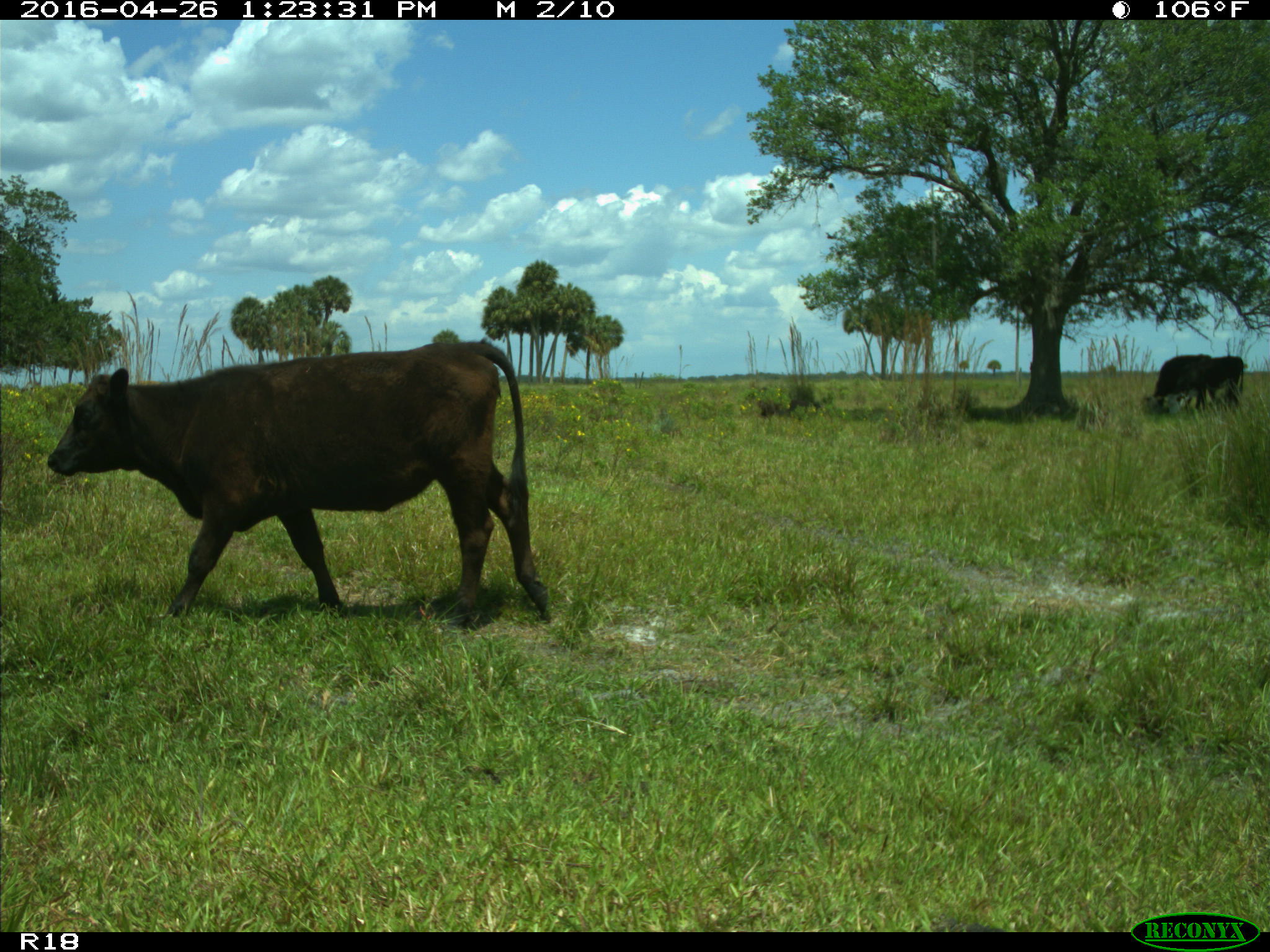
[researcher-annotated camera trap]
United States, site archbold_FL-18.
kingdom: Animalia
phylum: Chordata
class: Mammalia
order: Artiodactyla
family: Bovidae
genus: Bos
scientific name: Bos taurus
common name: domestic cow